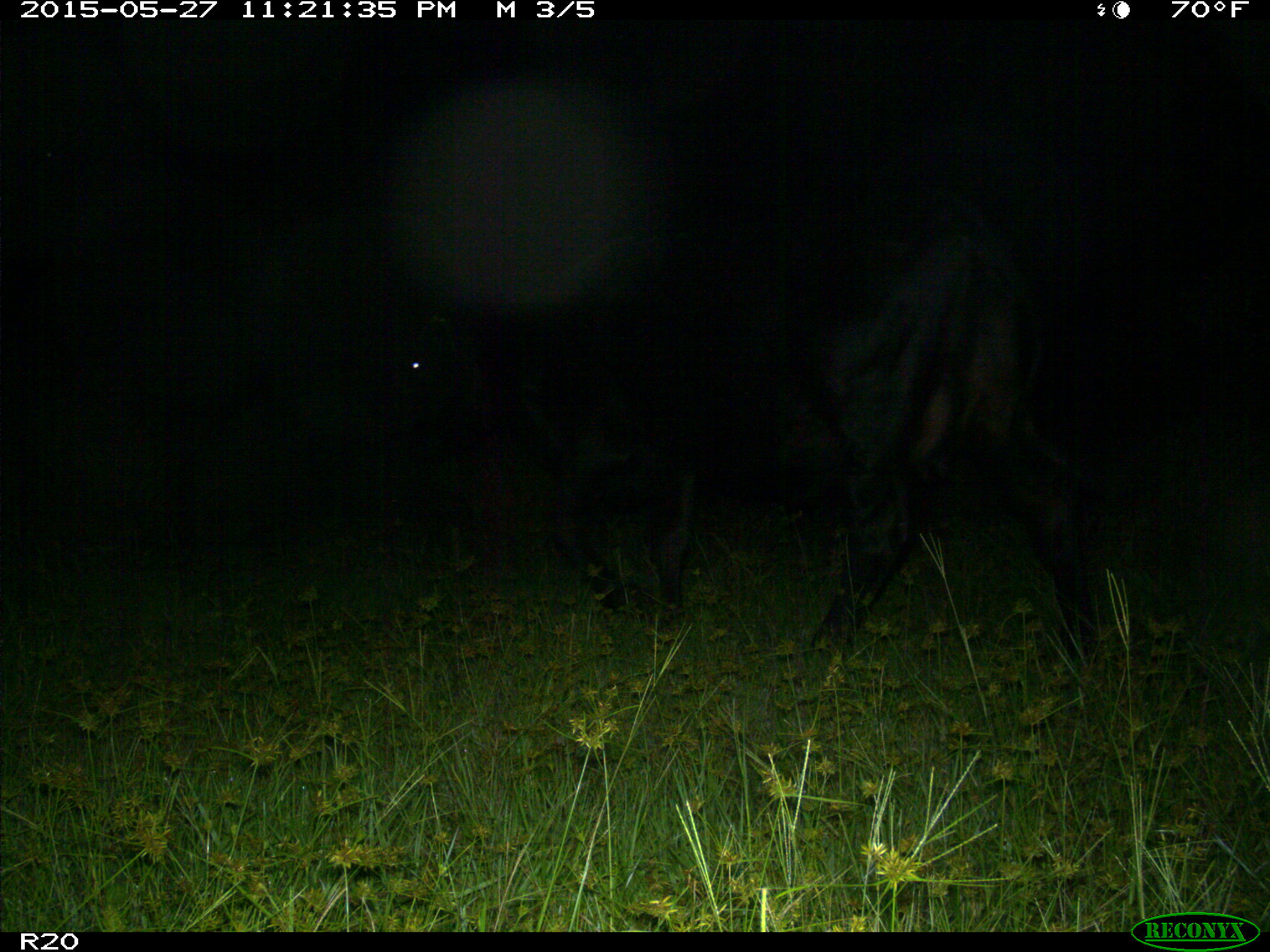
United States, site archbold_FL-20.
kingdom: Animalia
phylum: Chordata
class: Mammalia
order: Artiodactyla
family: Bovidae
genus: Bos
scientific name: Bos taurus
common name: domestic cow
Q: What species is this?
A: Bos taurus (domestic cow).